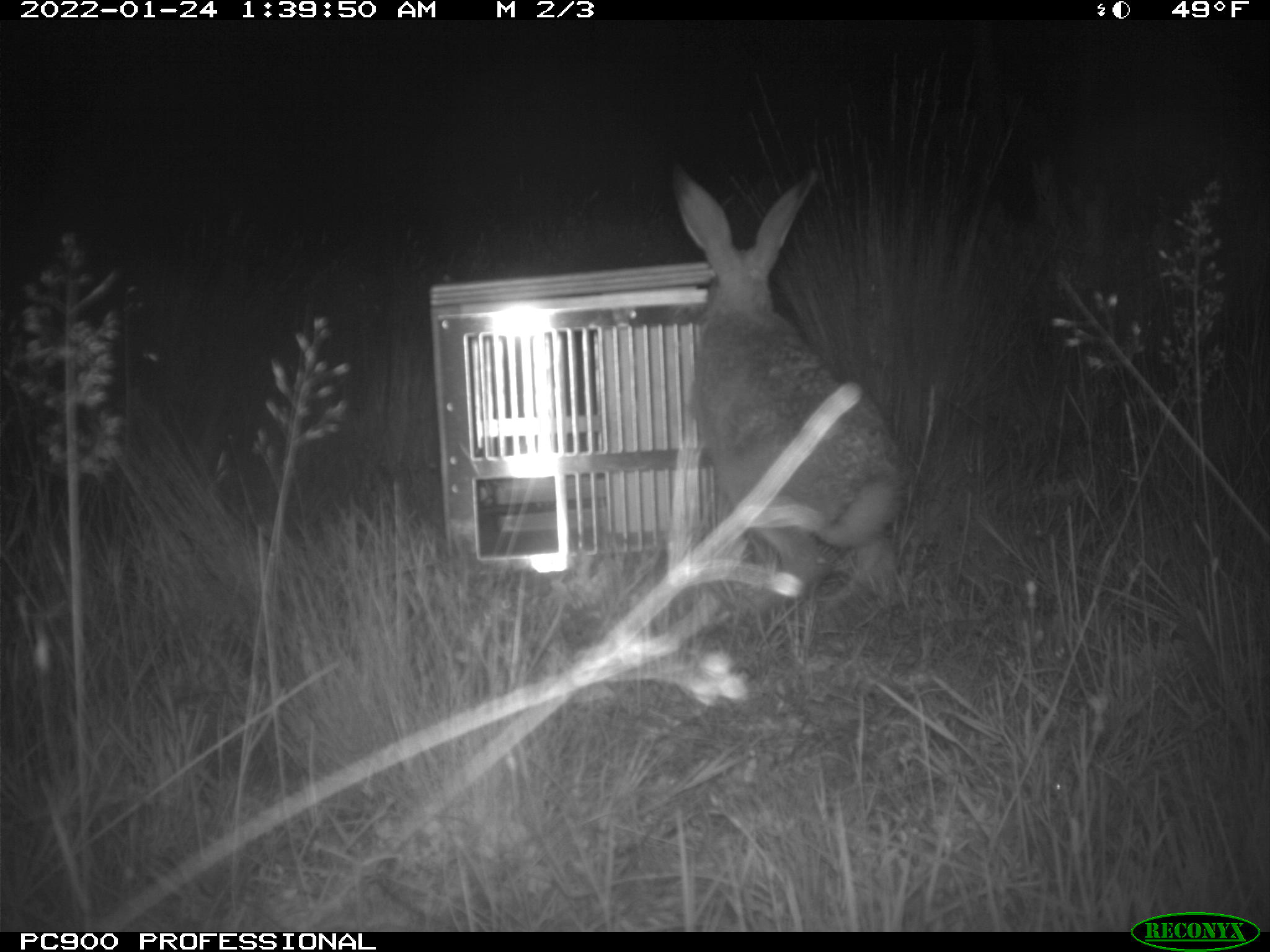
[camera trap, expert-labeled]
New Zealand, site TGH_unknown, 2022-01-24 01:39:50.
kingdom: Animalia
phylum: Chordata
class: Mammalia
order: Lagomorpha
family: Leporidae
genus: Lepus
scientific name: Lepus europaeus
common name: brown hare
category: hare